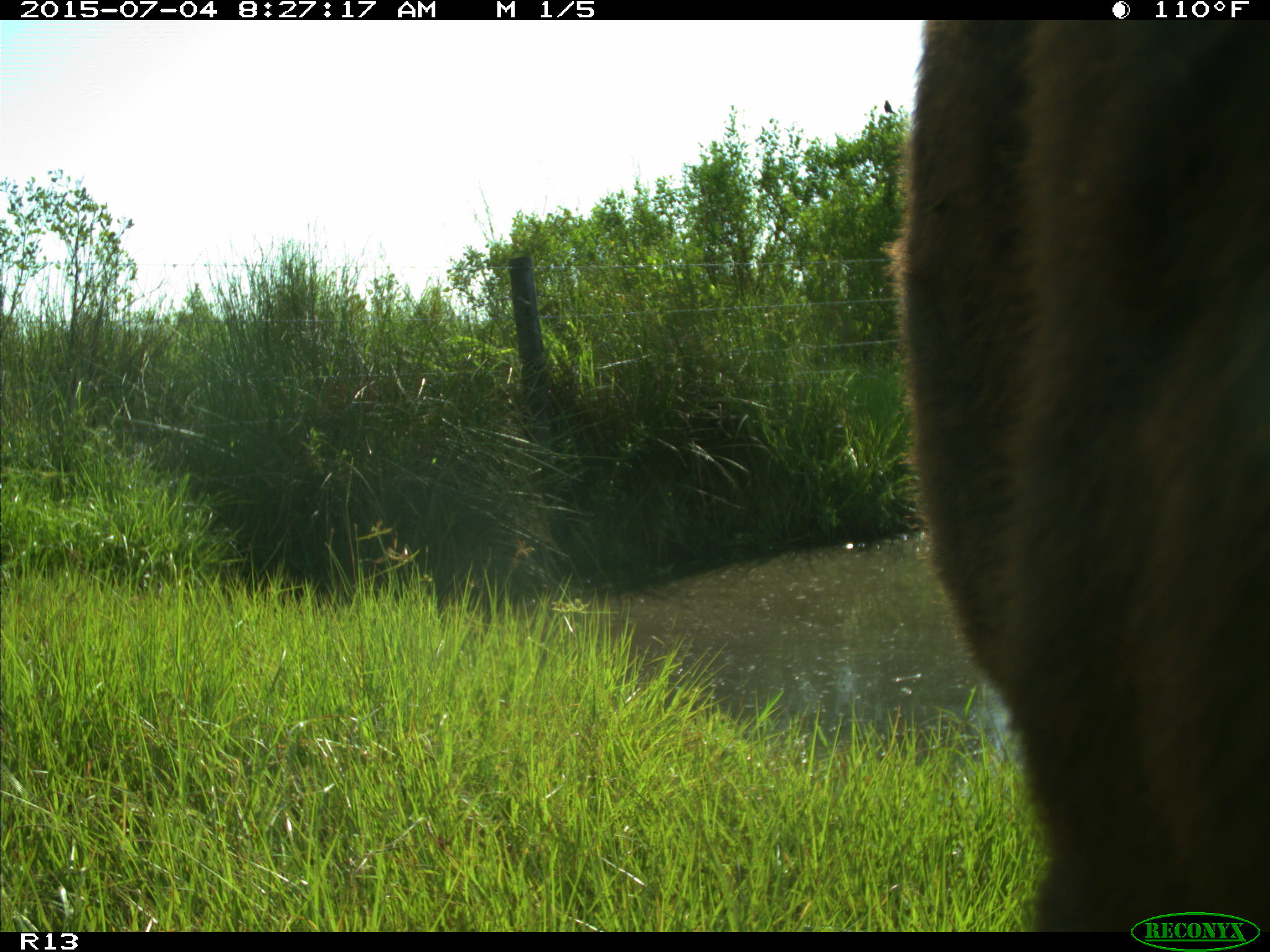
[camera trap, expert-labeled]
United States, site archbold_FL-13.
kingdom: Animalia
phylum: Chordata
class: Mammalia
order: Artiodactyla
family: Bovidae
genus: Bos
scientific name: Bos taurus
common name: domestic cow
Bos taurus (domestic cow).